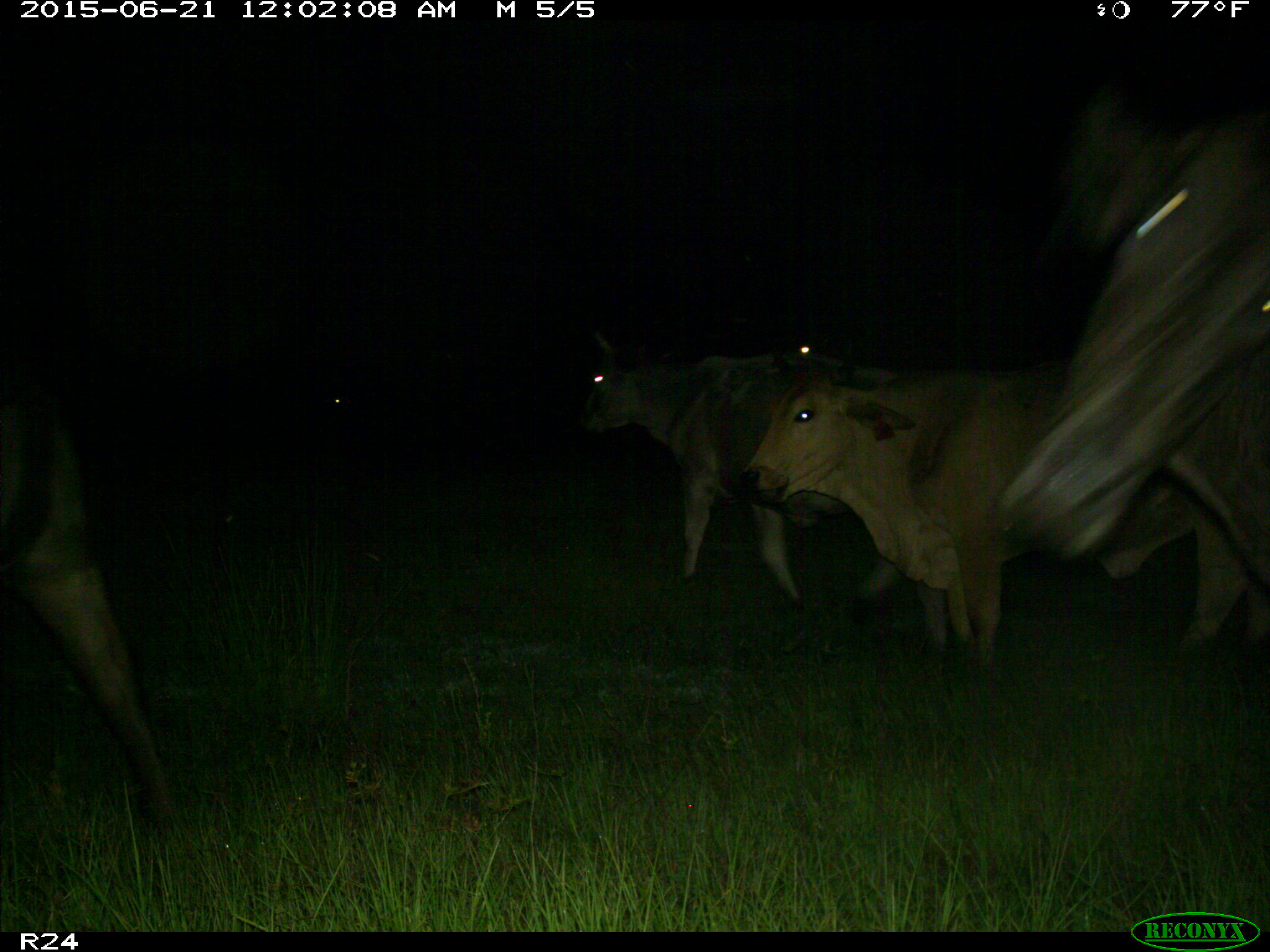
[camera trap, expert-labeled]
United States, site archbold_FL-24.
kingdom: Animalia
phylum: Chordata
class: Mammalia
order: Artiodactyla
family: Bovidae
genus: Bos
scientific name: Bos taurus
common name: domestic cow